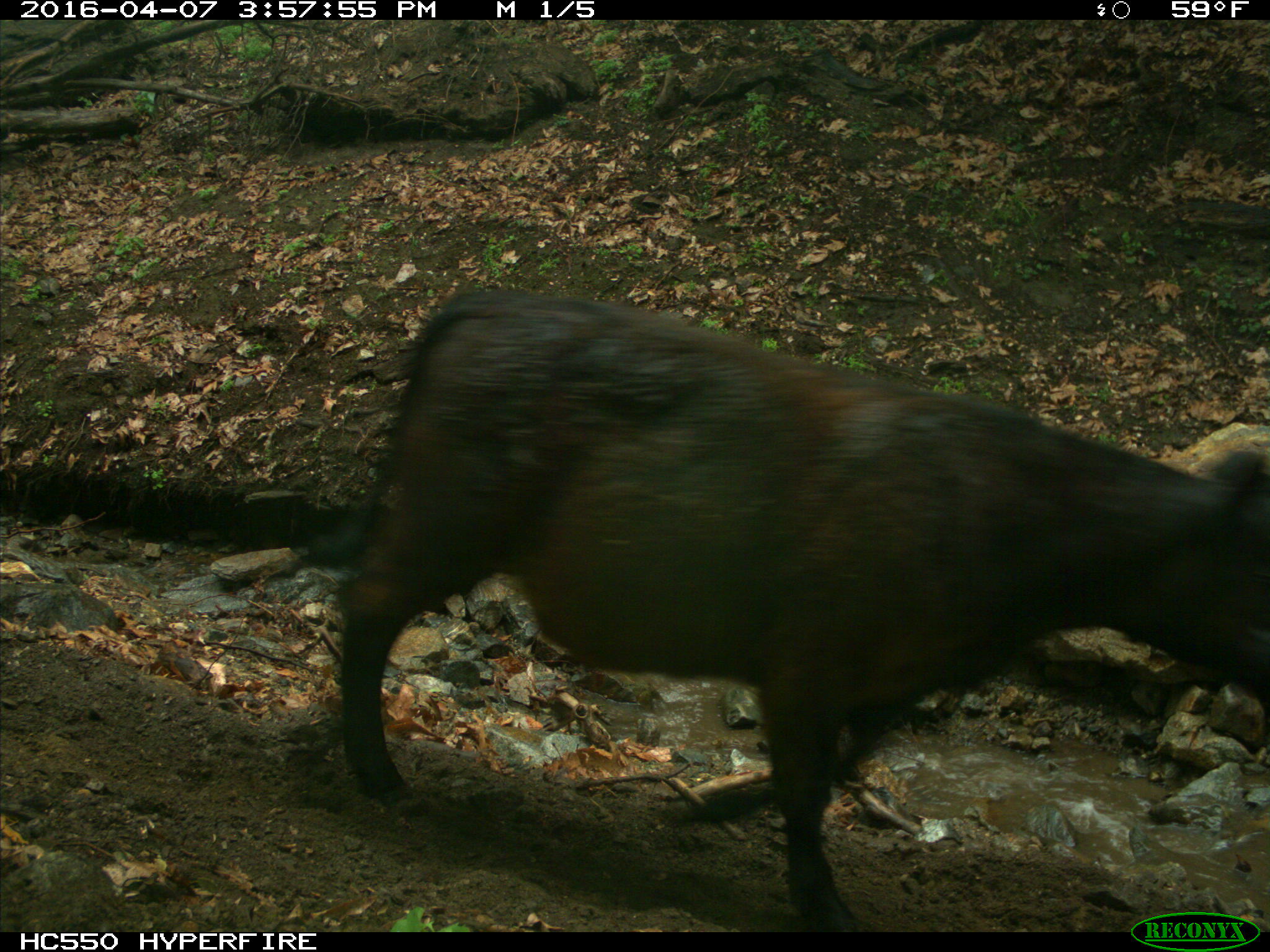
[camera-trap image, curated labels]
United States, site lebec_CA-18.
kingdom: Animalia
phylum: Chordata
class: Mammalia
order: Artiodactyla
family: Bovidae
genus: Bos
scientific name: Bos taurus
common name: domestic cow